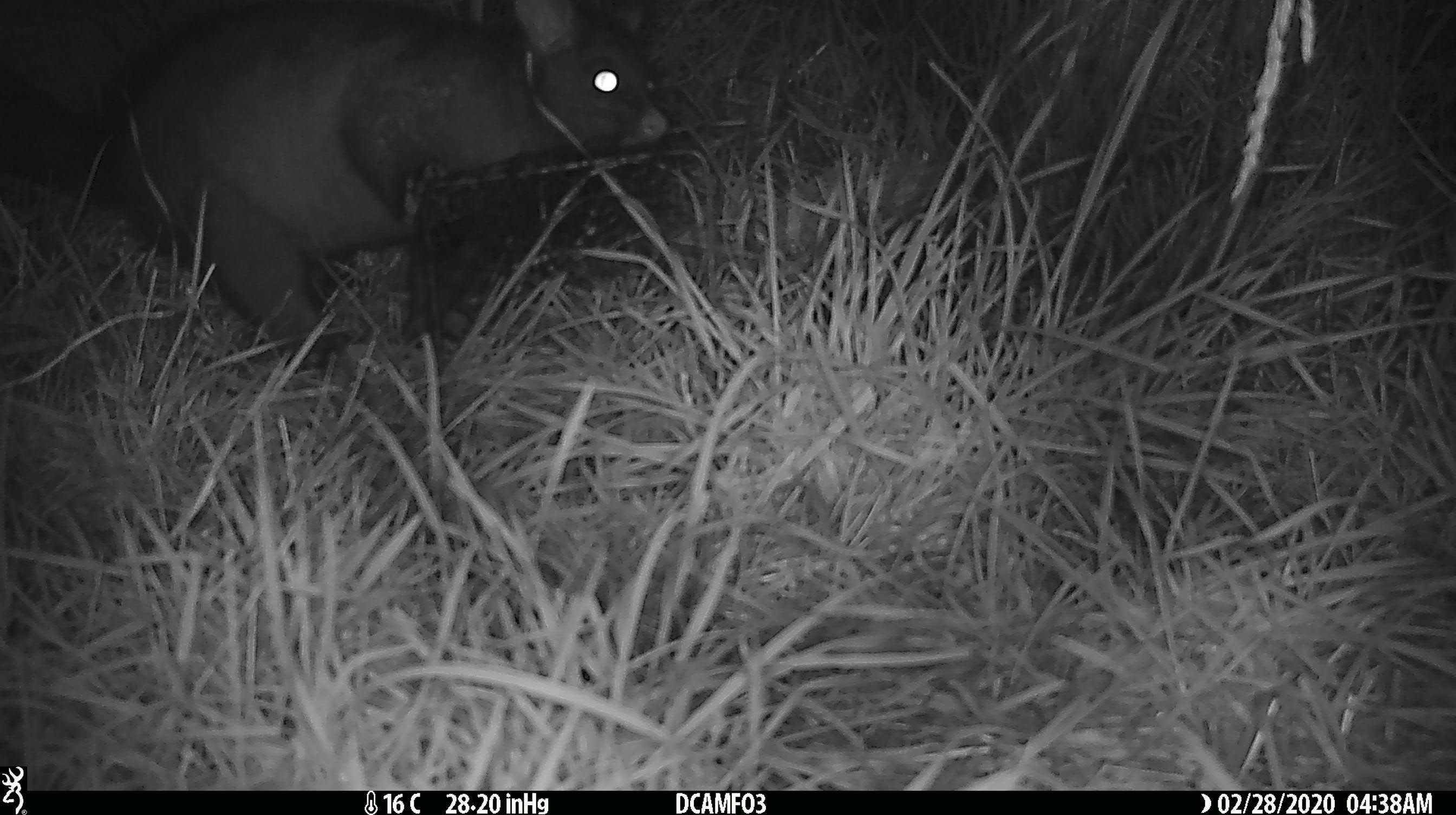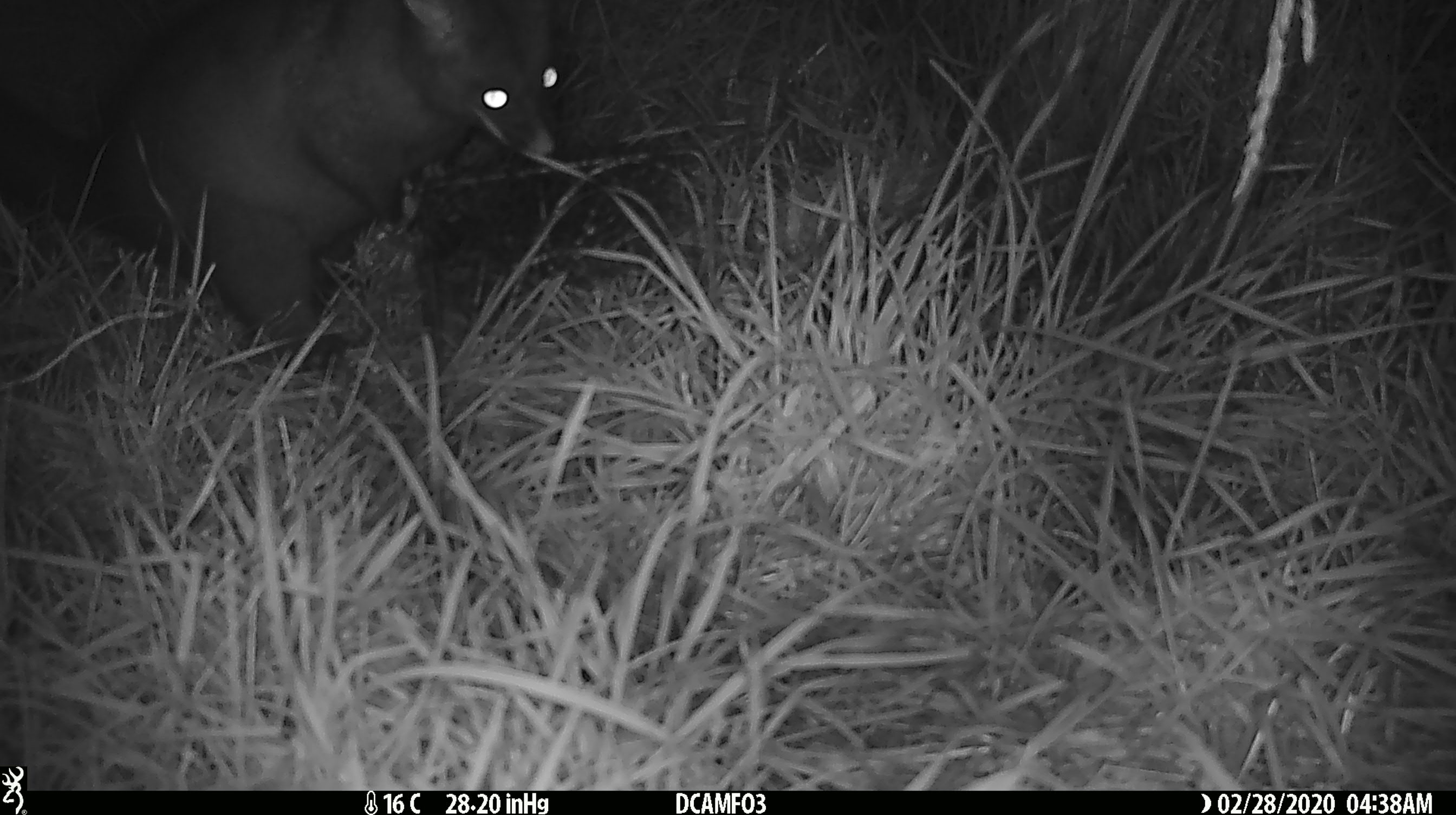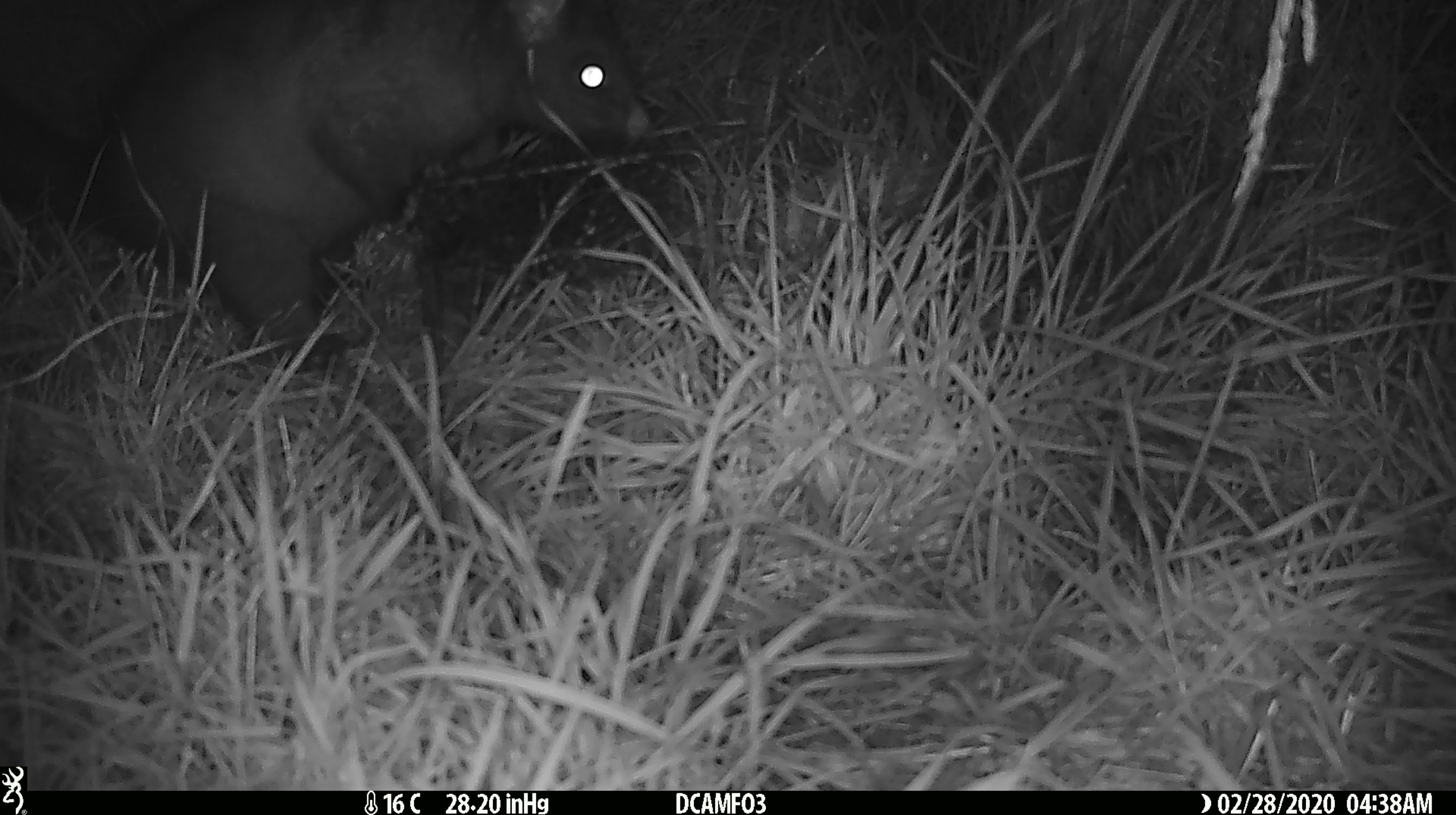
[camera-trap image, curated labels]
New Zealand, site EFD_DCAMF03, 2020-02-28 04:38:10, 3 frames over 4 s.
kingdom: Animalia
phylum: Chordata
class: Mammalia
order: Diprotodontia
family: Phalangeridae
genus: Trichosurus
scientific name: Trichosurus vulpecula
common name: common brushtail possum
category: possum